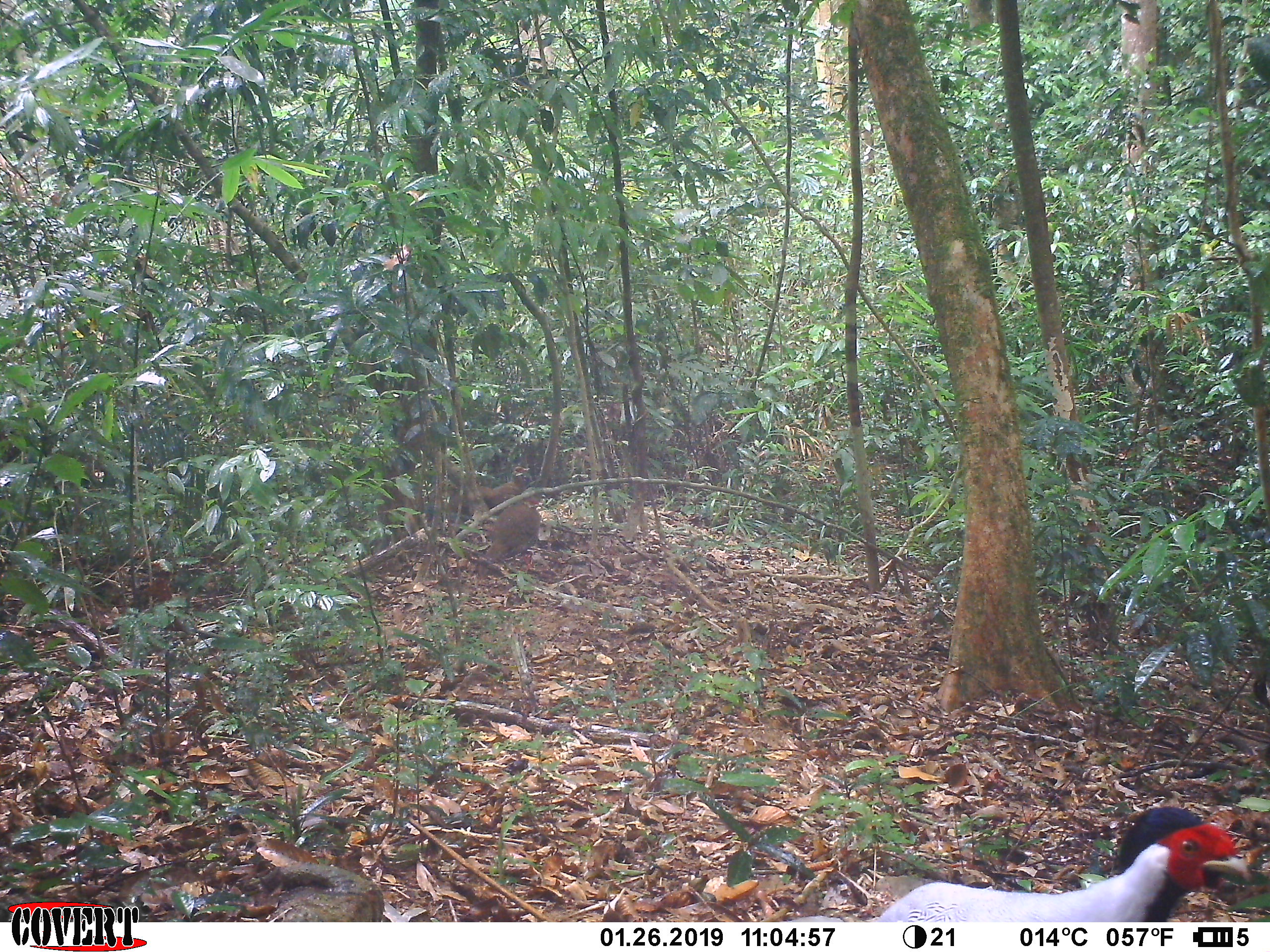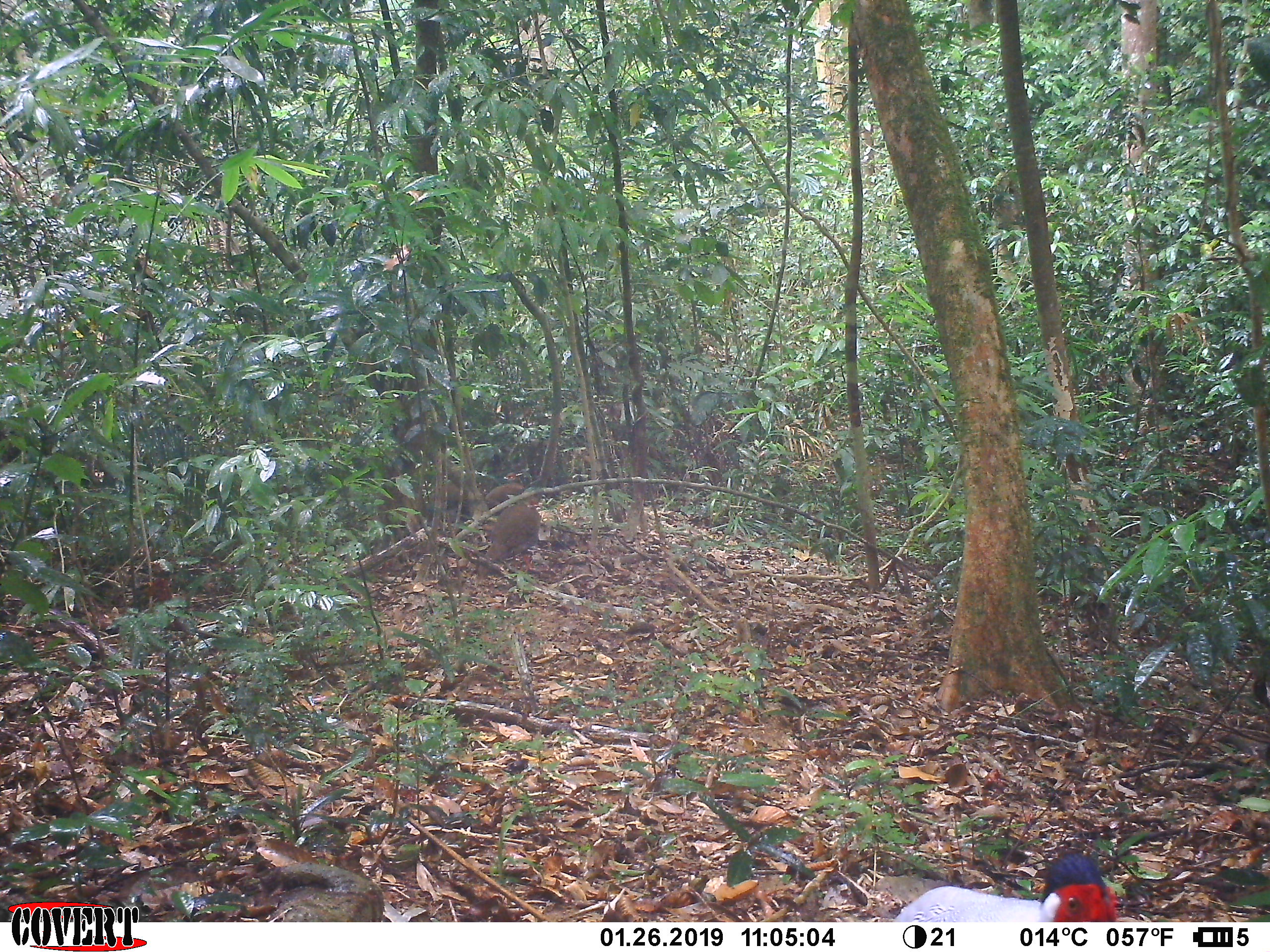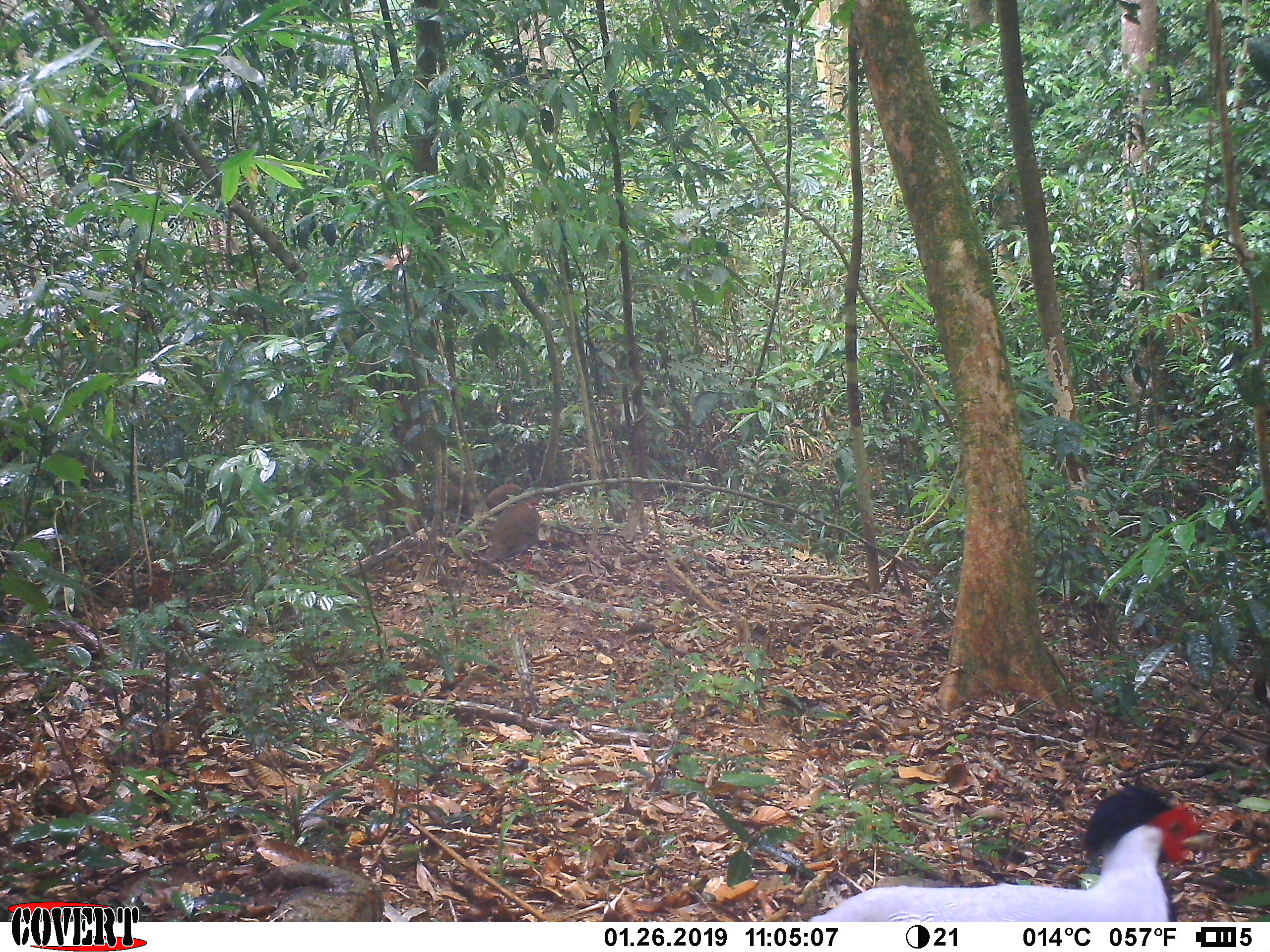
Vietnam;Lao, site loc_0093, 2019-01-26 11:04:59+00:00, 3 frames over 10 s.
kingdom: Animalia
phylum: Chordata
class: Aves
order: Galliformes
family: Phasianidae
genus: Lophura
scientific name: Lophura nycthemera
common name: silver pheasant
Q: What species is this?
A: Silver pheasant (Lophura nycthemera).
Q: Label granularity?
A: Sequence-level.